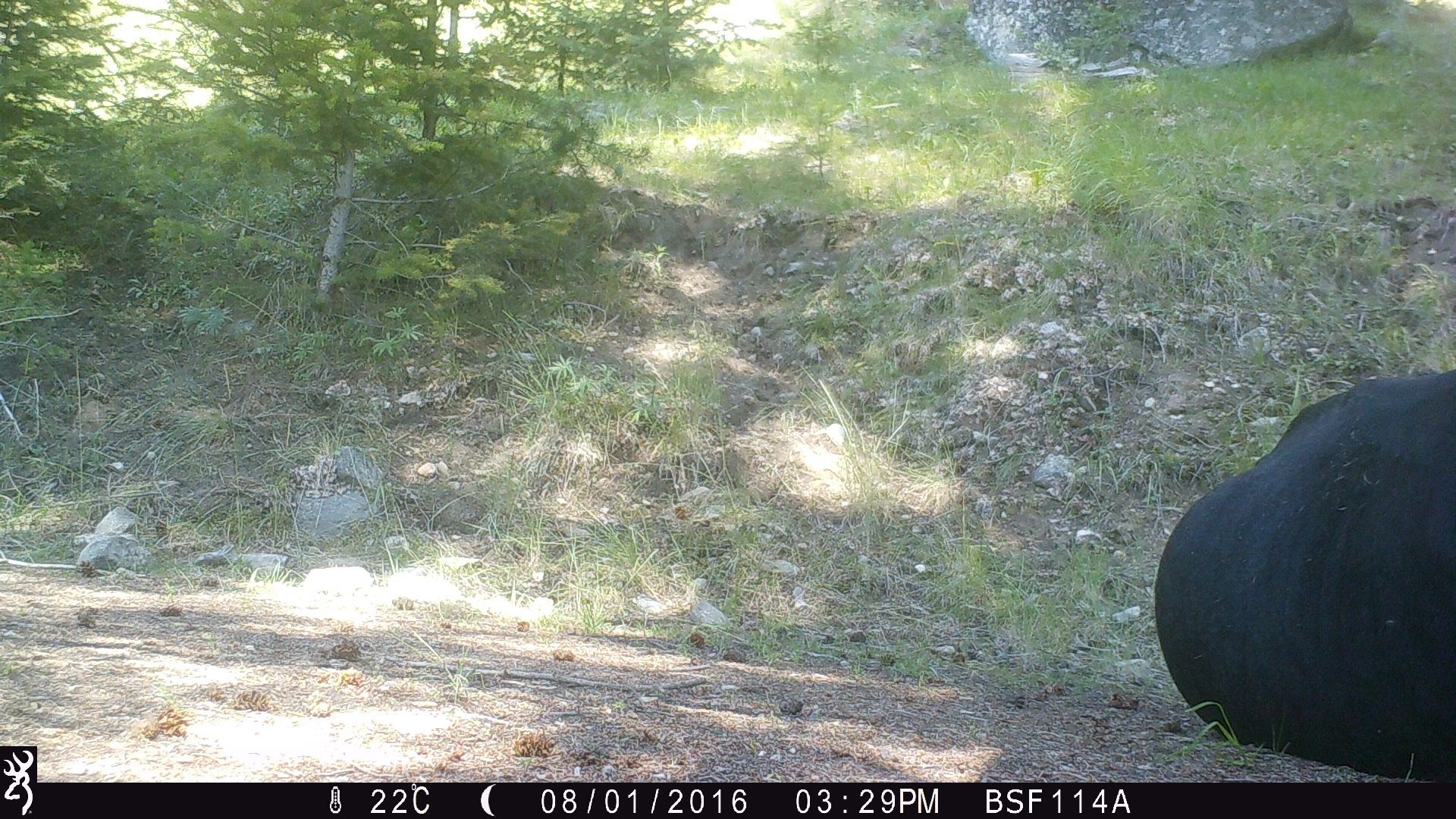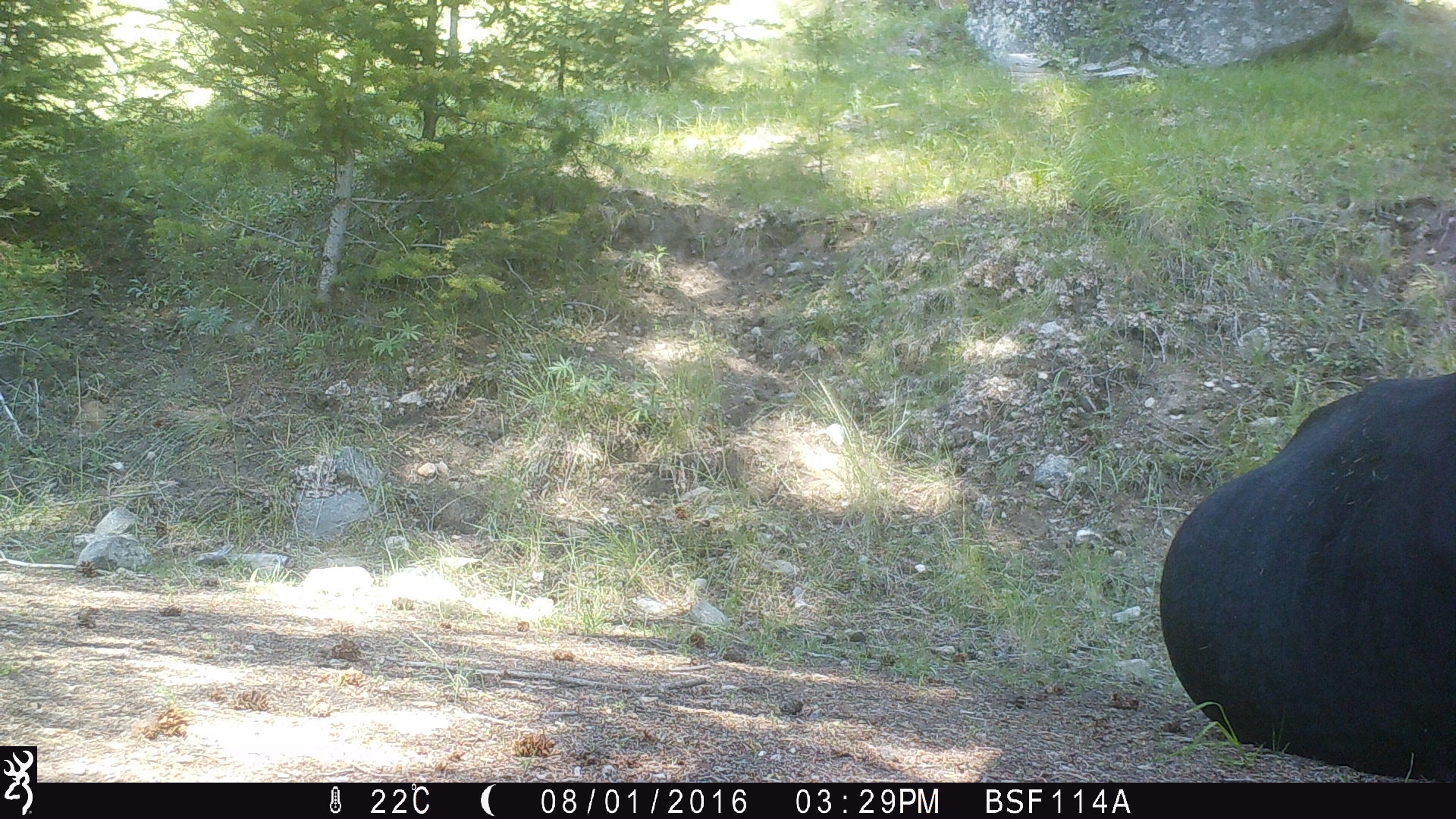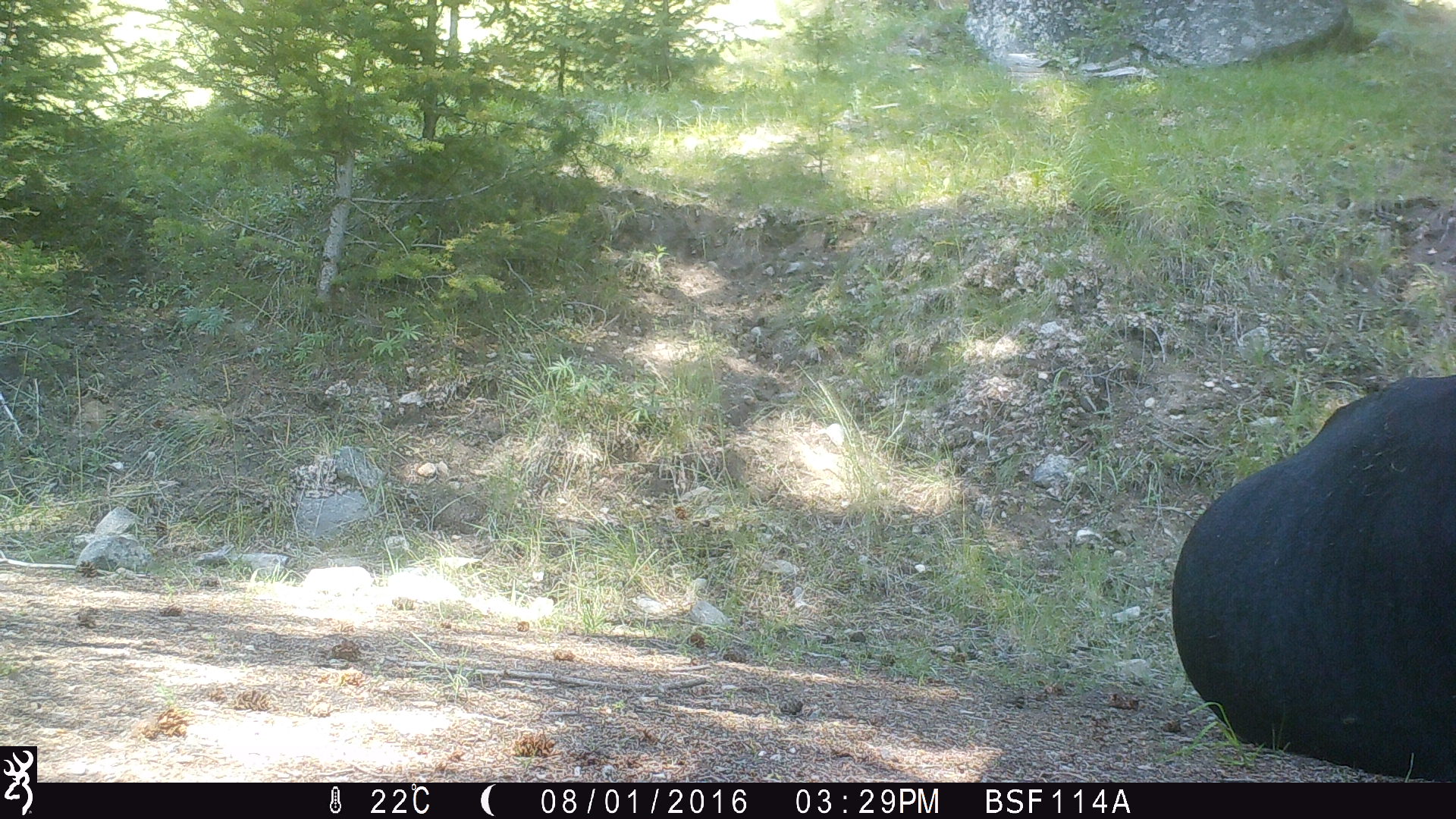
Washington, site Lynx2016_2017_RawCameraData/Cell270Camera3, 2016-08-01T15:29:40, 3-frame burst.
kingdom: Animalia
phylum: Chordata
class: Mammalia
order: Artiodactyla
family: Bovidae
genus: Bos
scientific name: Bos taurus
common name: domestic cattle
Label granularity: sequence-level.